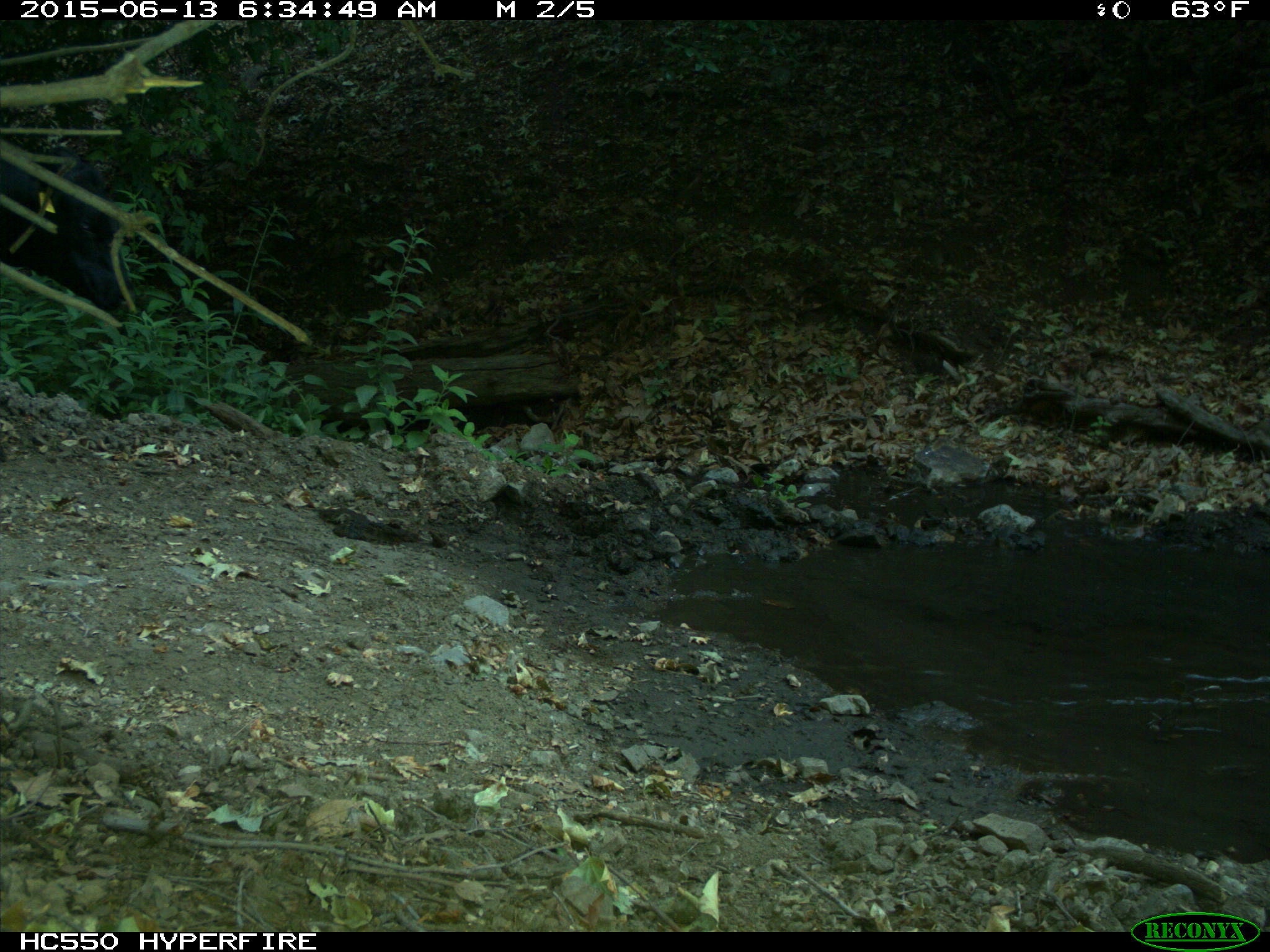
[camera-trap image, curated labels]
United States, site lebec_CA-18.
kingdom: Animalia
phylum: Chordata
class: Mammalia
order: Artiodactyla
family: Bovidae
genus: Bos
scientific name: Bos taurus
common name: domestic cow